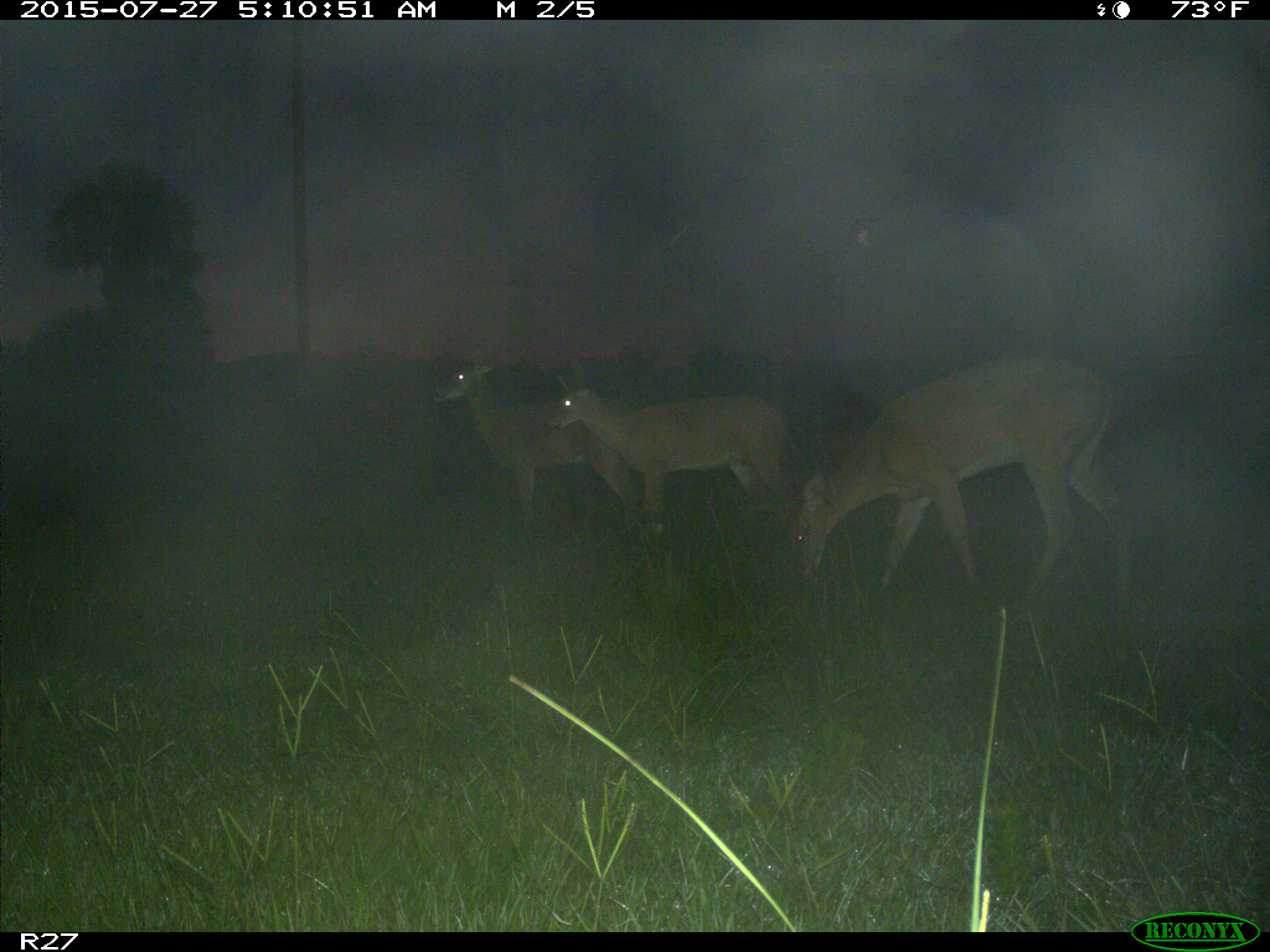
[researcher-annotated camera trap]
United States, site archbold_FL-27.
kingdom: Animalia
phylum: Chordata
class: Mammalia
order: Artiodactyla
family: Cervidae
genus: Odocoileus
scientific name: Odocoileus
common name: deer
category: unidentified deer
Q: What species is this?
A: Unidentified deer (deer) (Odocoileus).